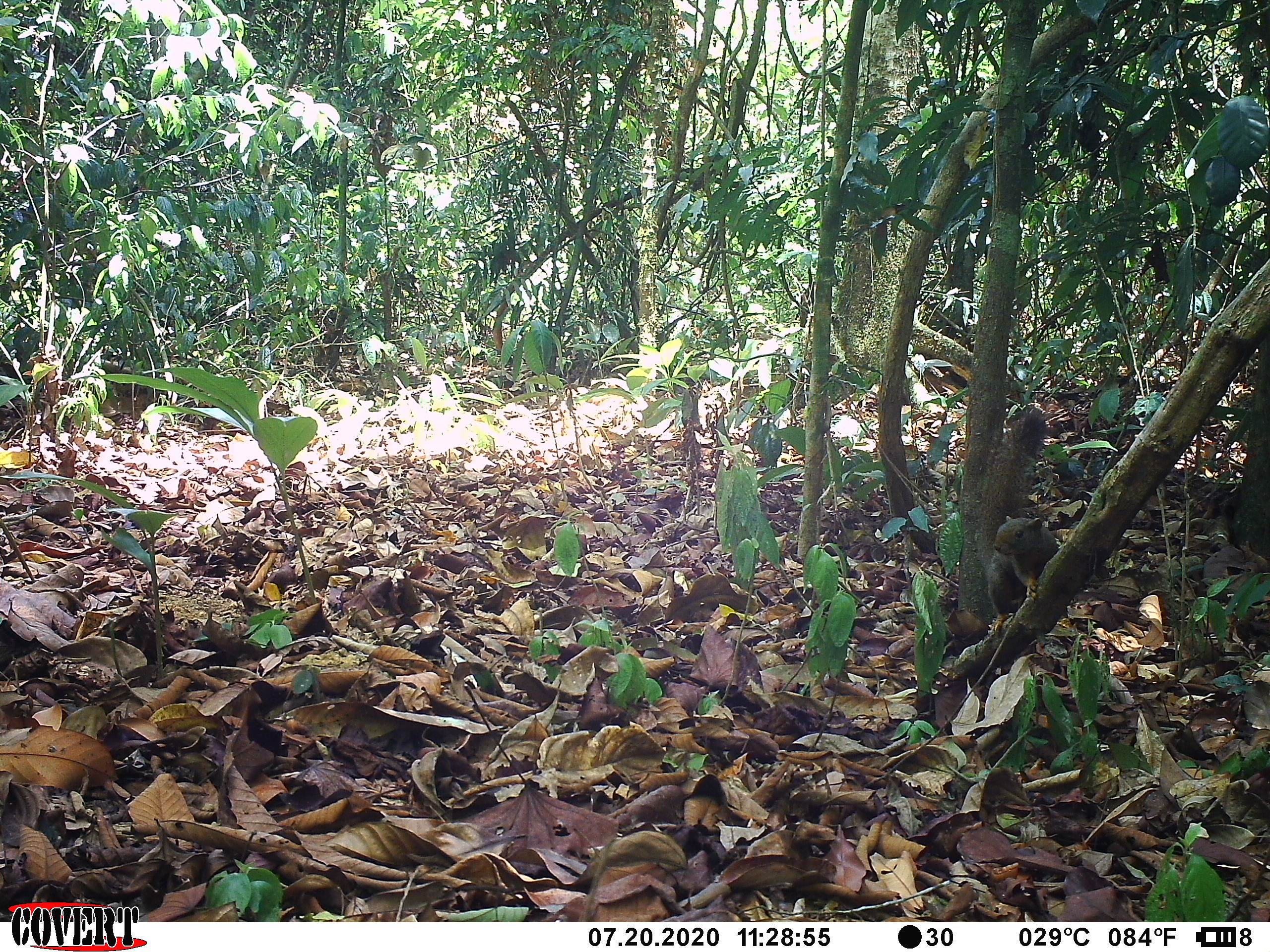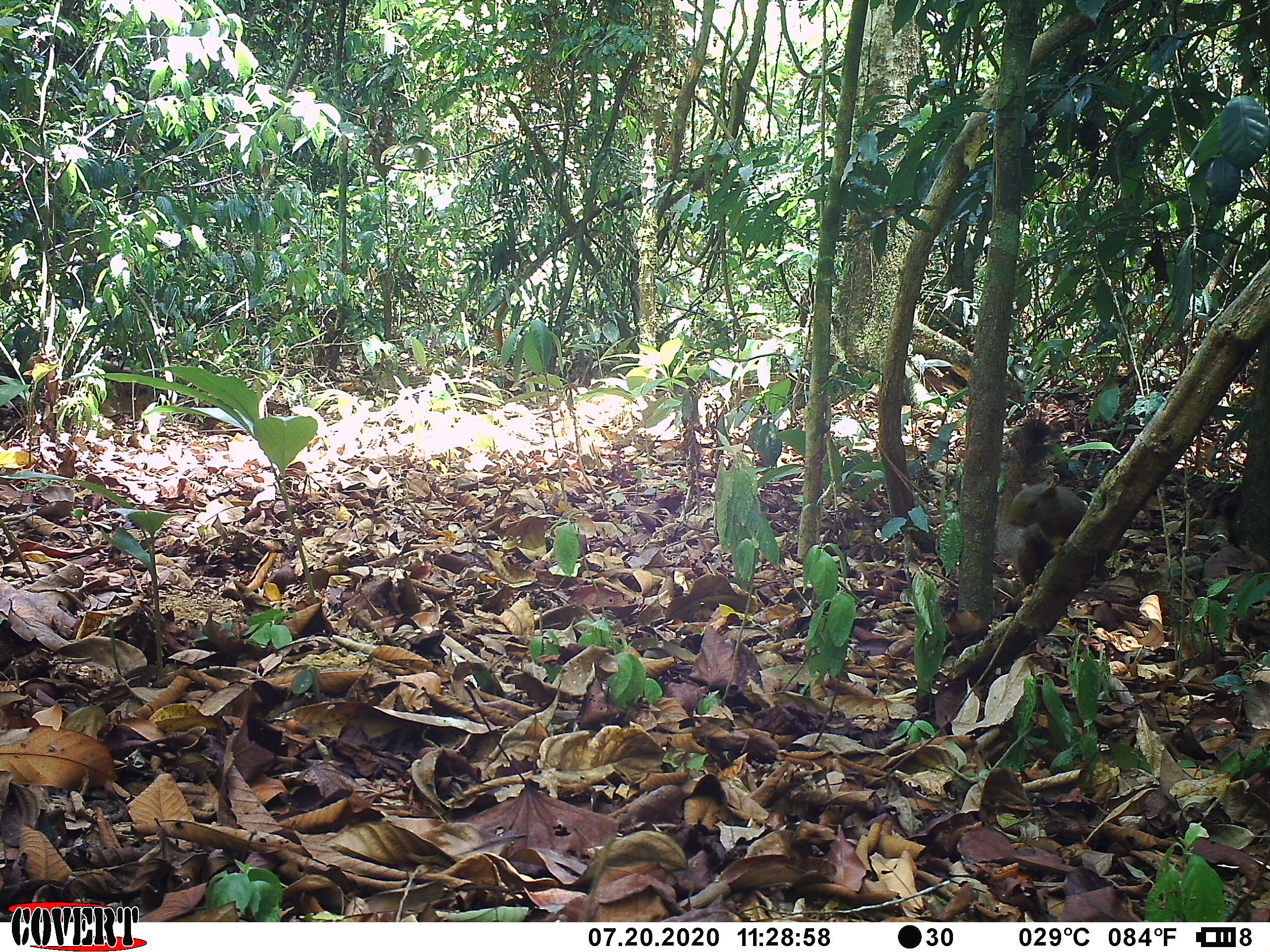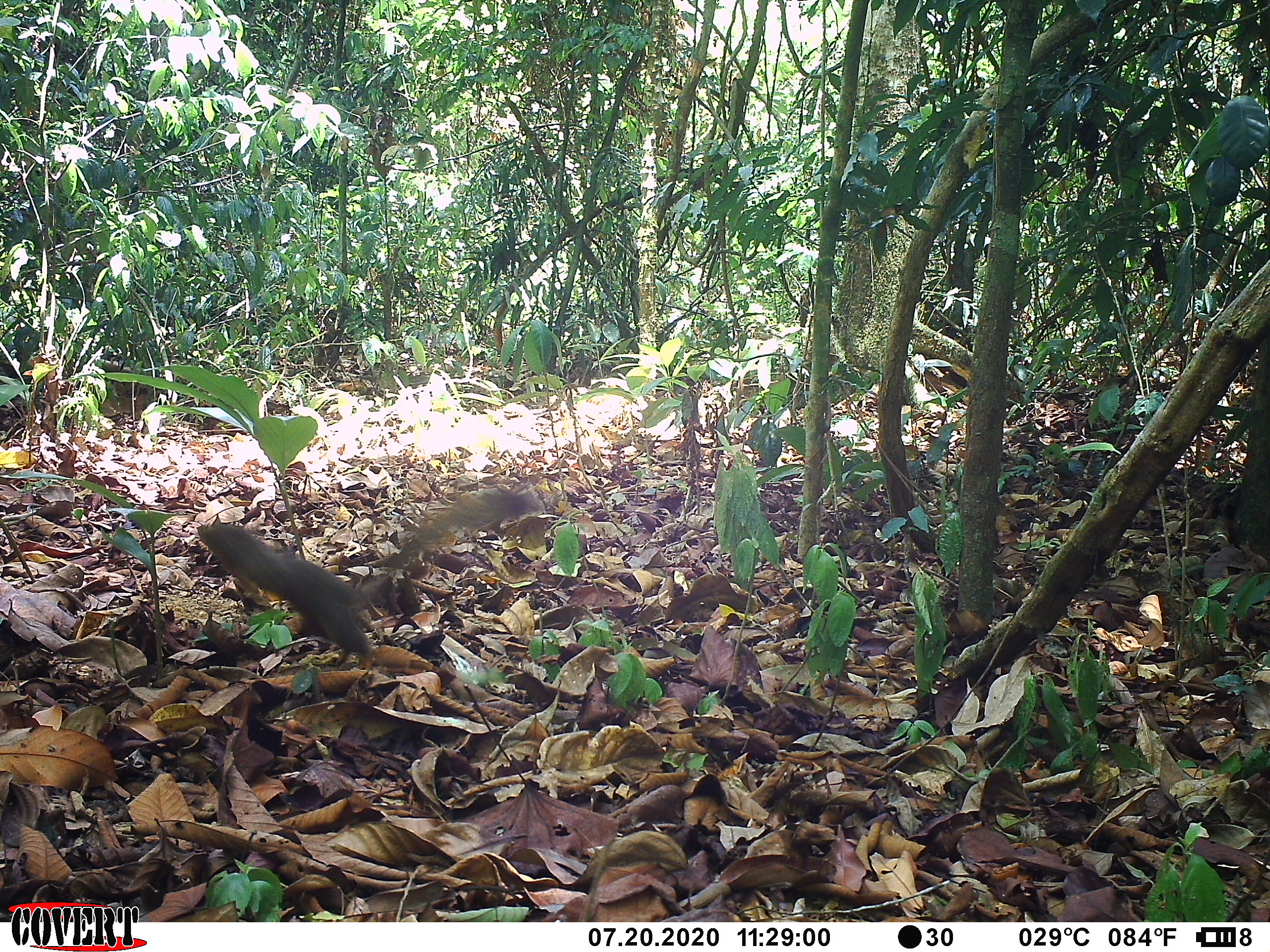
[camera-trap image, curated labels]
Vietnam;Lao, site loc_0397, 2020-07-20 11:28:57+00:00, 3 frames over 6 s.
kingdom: Animalia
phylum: Chordata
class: Mammalia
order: Rodentia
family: Sciuridae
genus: Callosciurus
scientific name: Callosciurus erythraeus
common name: pallas's squirrel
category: pallass squirrel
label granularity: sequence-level